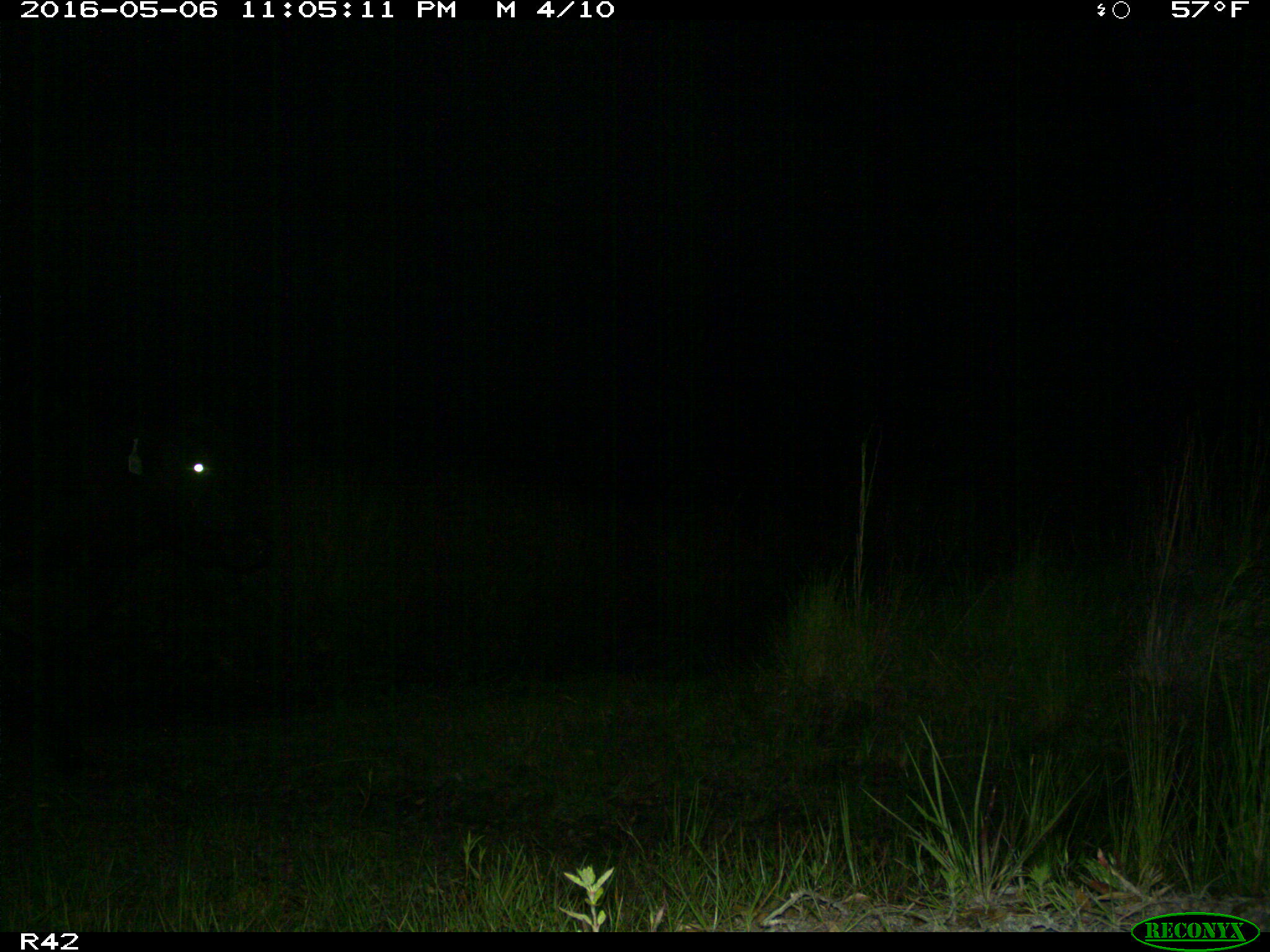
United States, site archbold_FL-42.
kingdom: Animalia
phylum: Chordata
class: Mammalia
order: Artiodactyla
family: Bovidae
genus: Bos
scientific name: Bos taurus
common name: domestic cow